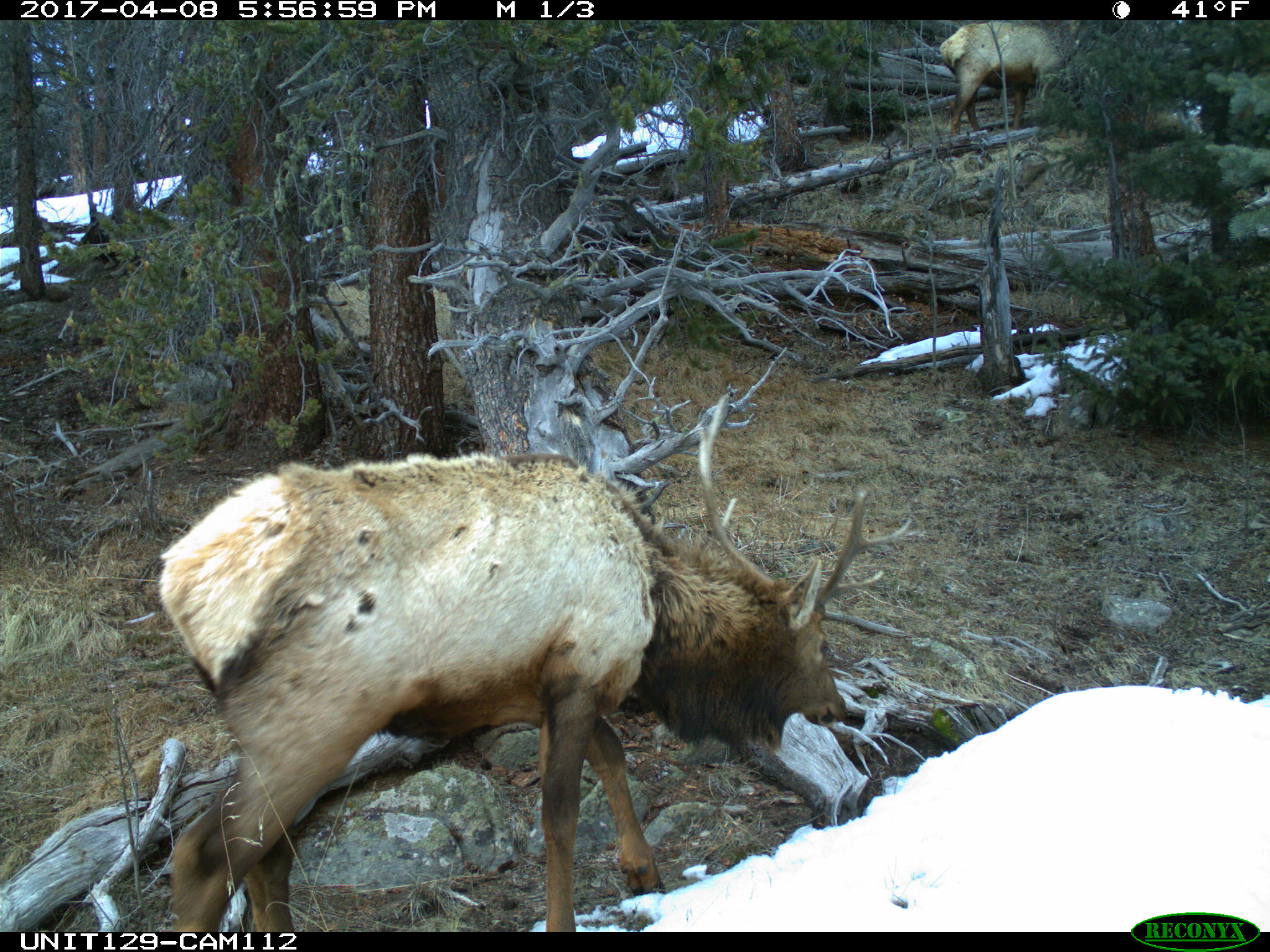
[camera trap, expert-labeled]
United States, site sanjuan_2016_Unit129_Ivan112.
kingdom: Animalia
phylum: Chordata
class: Mammalia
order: Artiodactyla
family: Cervidae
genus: Cervus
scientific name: Cervus elaphus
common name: red deer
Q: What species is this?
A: Cervus elaphus (red deer).